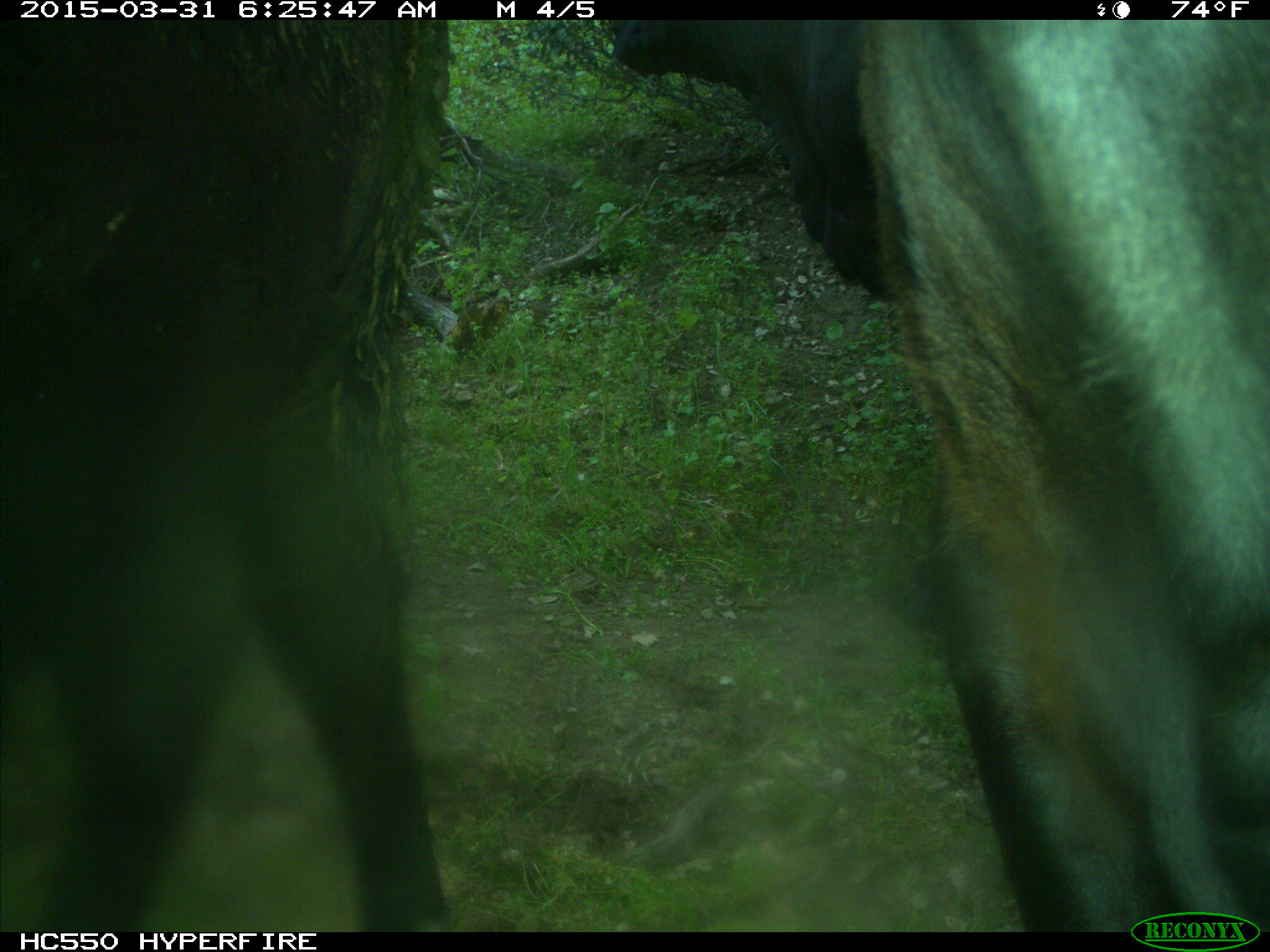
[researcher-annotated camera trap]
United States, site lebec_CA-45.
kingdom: Animalia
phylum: Chordata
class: Mammalia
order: Artiodactyla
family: Bovidae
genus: Bos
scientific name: Bos taurus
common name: domestic cow